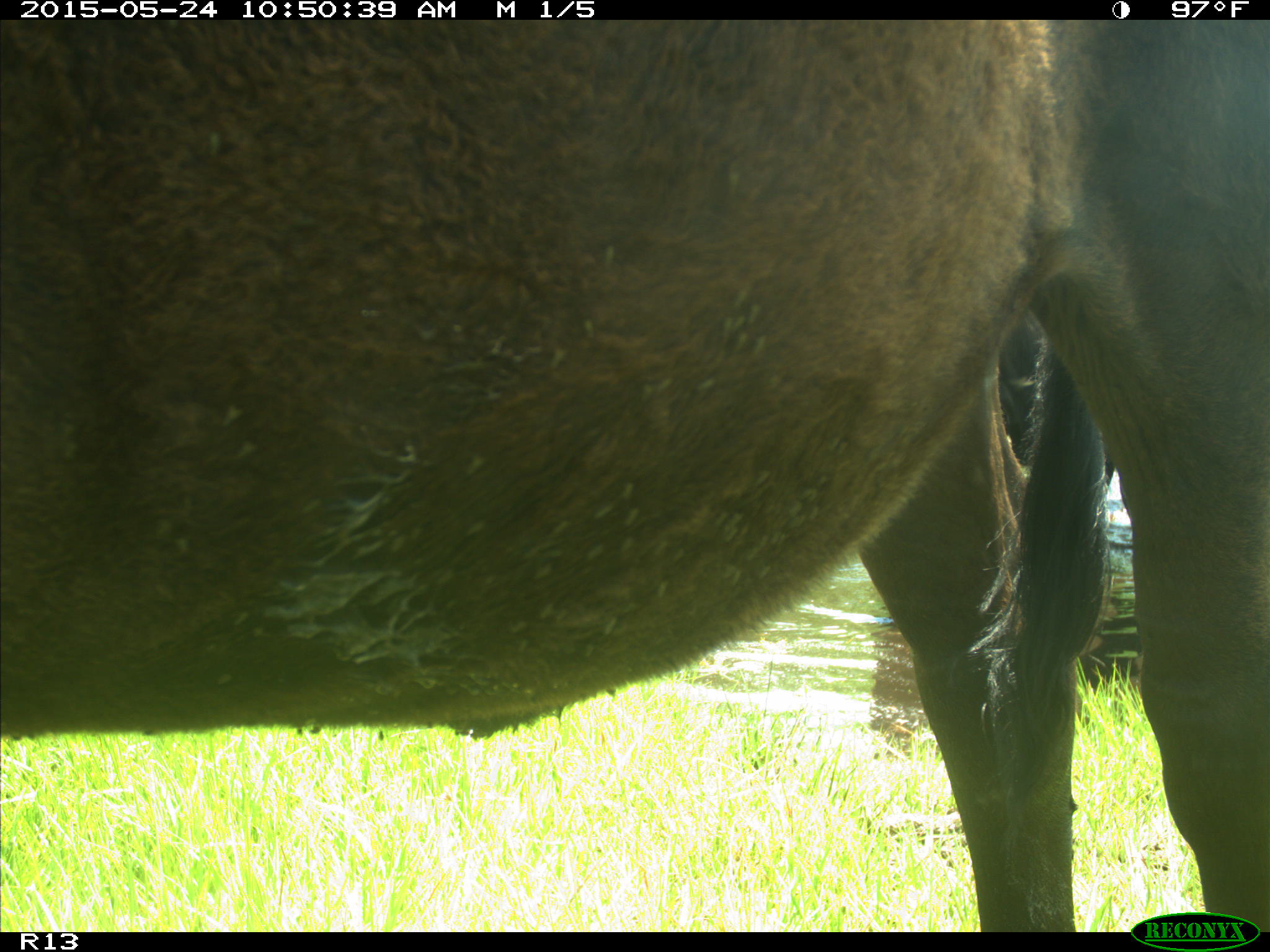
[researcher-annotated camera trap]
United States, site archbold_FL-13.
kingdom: Animalia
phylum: Chordata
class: Mammalia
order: Artiodactyla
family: Bovidae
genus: Bos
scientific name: Bos taurus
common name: domestic cow